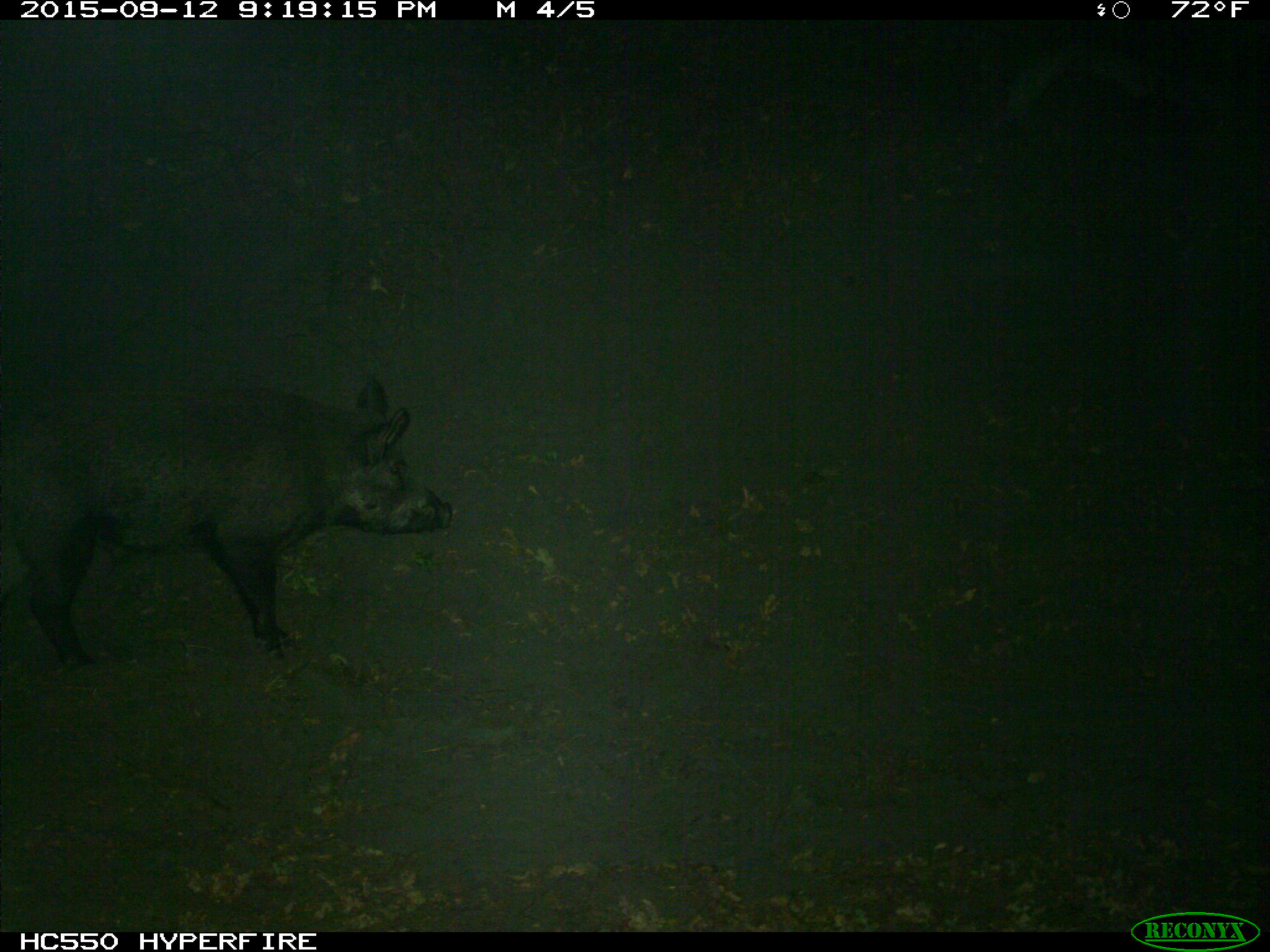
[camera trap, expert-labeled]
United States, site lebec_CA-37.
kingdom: Animalia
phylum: Chordata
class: Mammalia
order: Artiodactyla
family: Suidae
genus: Sus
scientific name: Sus scrofa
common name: wild boar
Sus scrofa (wild boar).